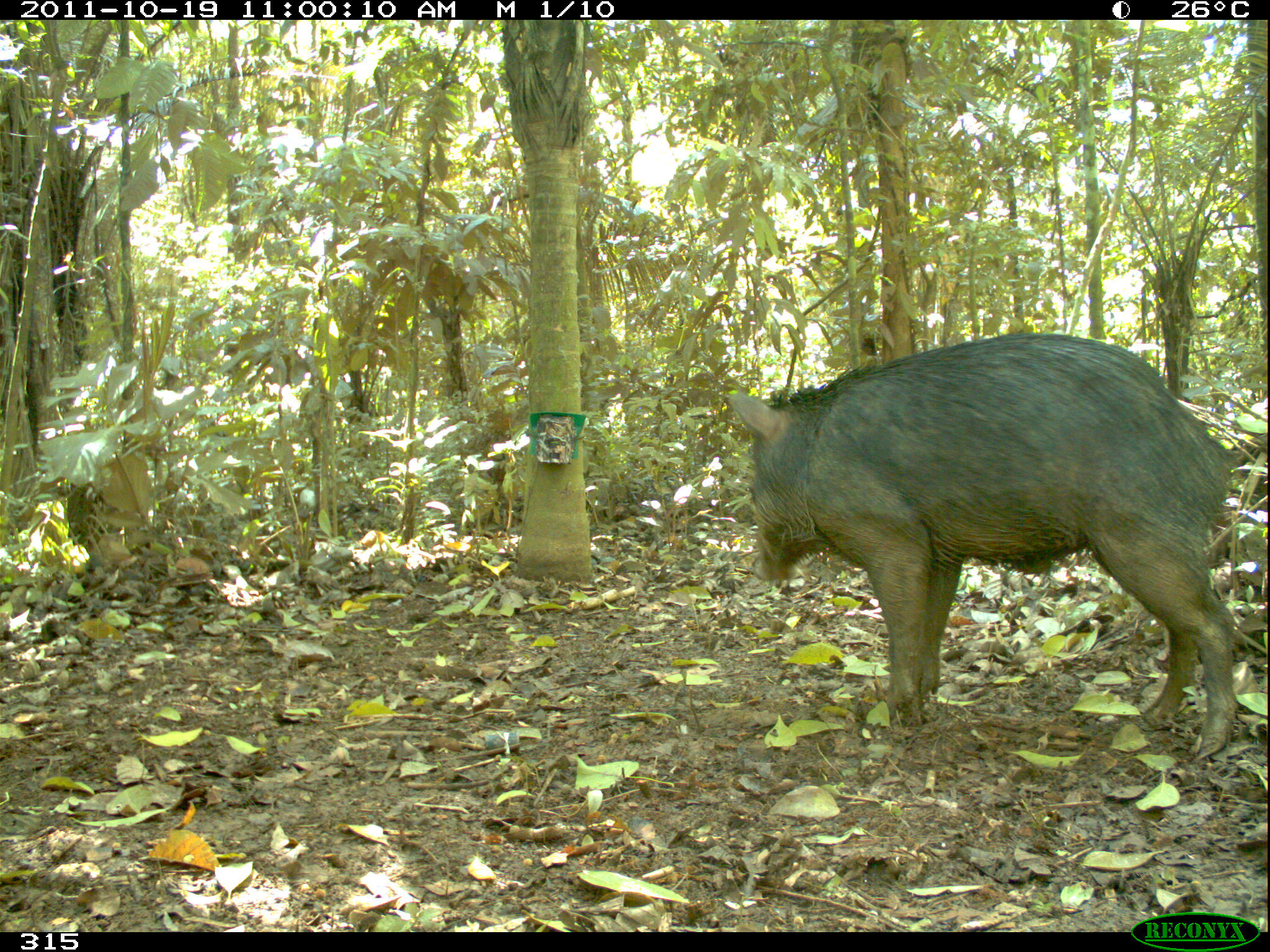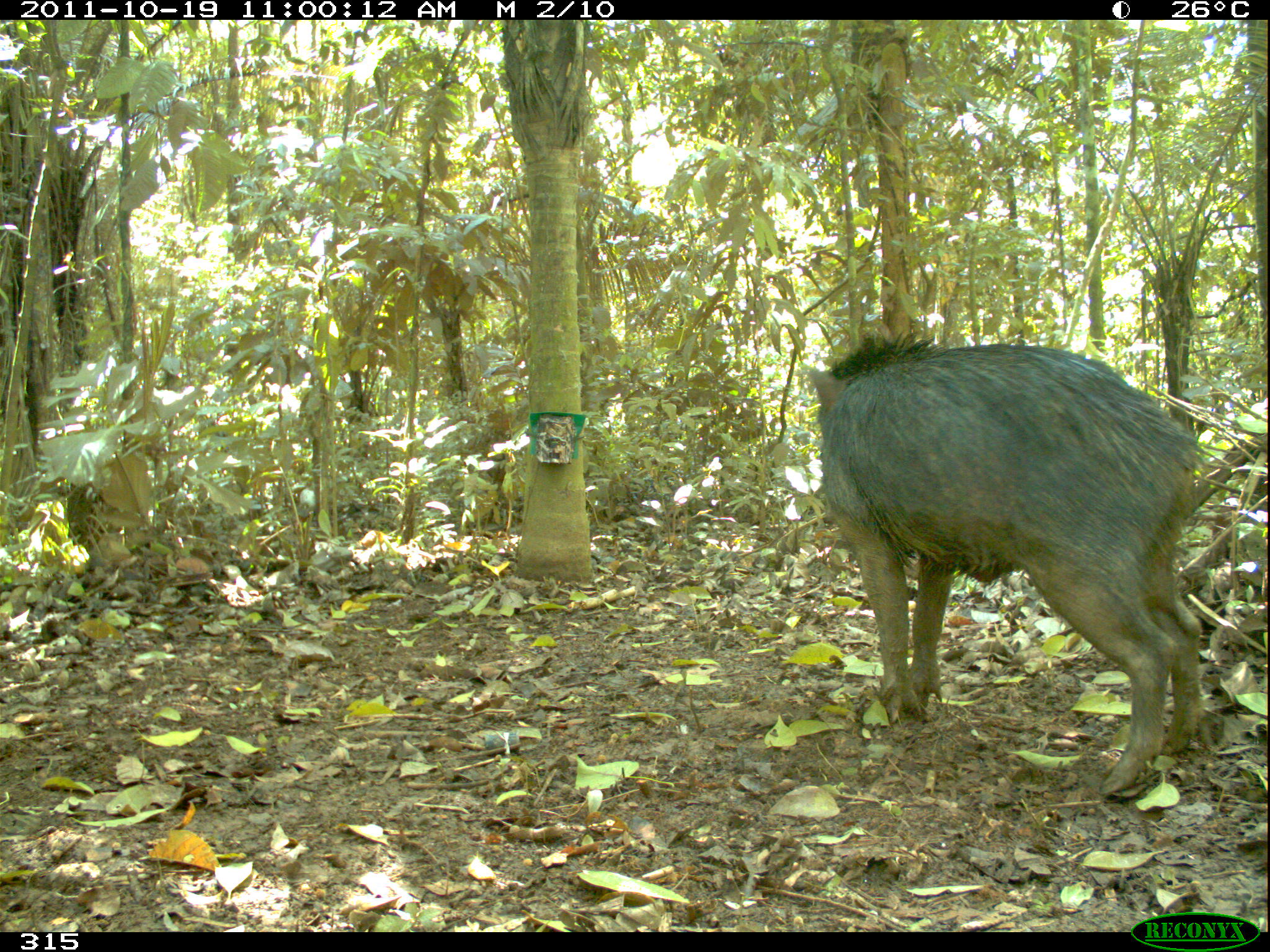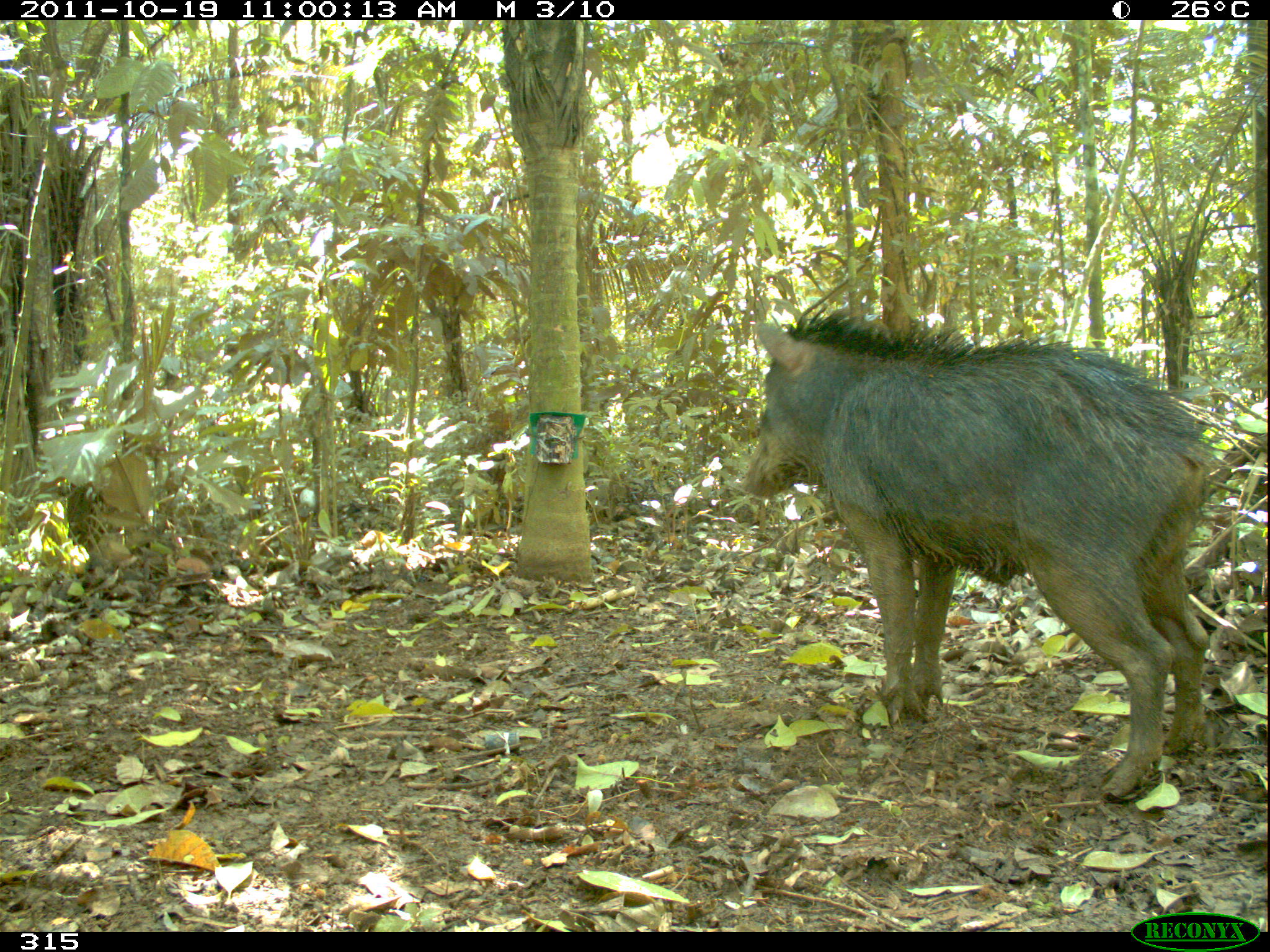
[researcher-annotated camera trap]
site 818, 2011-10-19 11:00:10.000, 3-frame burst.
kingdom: Animalia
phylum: Chordata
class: Mammalia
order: Artiodactyla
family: Tayassuidae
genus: Tayassu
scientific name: Tayassu pecari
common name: white-lipped peccary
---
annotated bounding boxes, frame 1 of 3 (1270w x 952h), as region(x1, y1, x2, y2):
tayassu pecari: region(728, 331, 1240, 764)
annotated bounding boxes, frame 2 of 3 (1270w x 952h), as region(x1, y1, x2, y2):
tayassu pecari: region(804, 328, 1201, 800)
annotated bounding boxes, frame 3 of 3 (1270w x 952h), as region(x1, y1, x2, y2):
tayassu pecari: region(742, 305, 1224, 799)